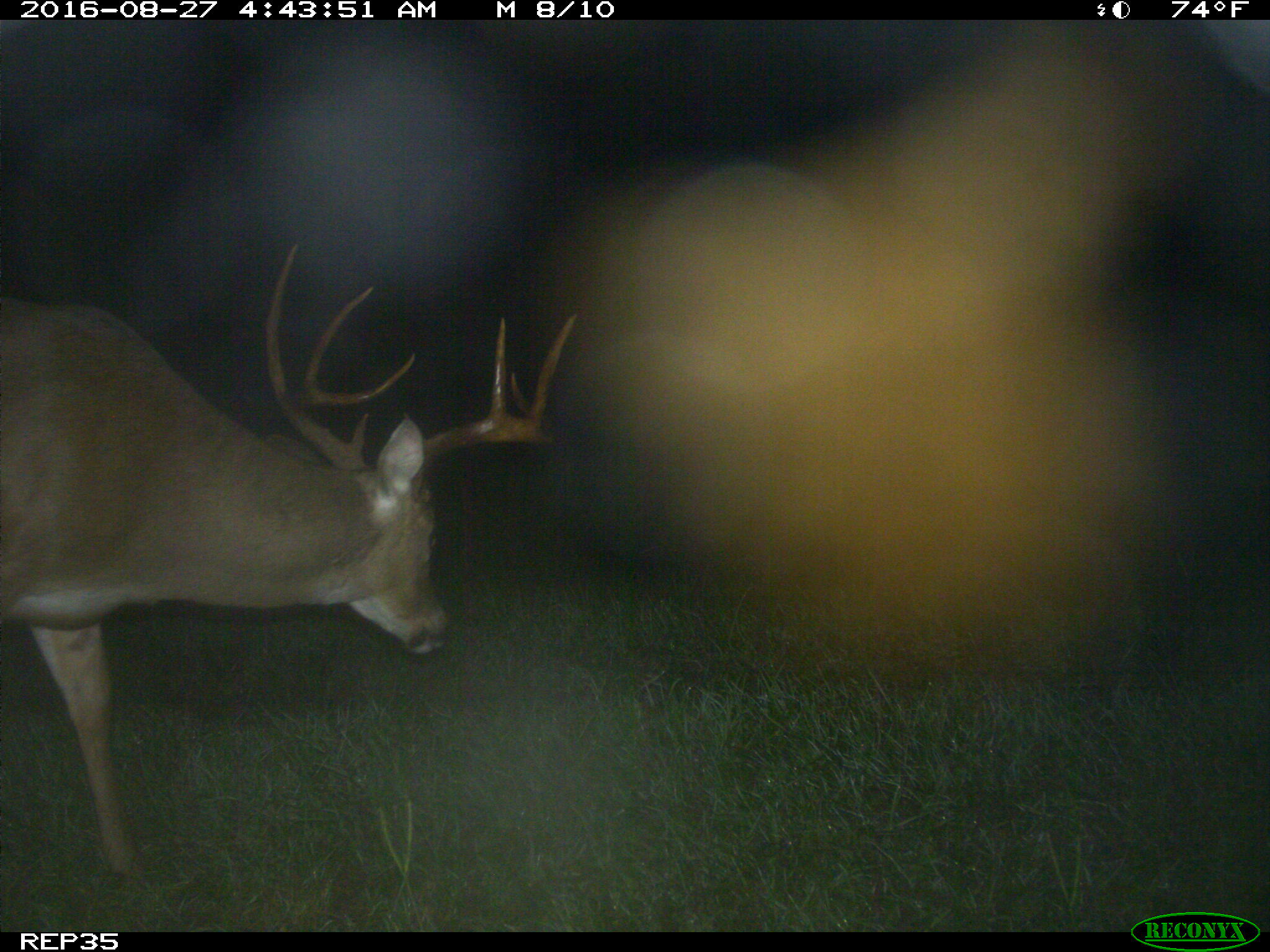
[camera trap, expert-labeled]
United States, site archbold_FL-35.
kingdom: Animalia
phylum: Chordata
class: Mammalia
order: Artiodactyla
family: Cervidae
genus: Odocoileus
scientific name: Odocoileus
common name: deer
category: unidentified deer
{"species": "unidentified deer (deer) (Odocoileus)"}